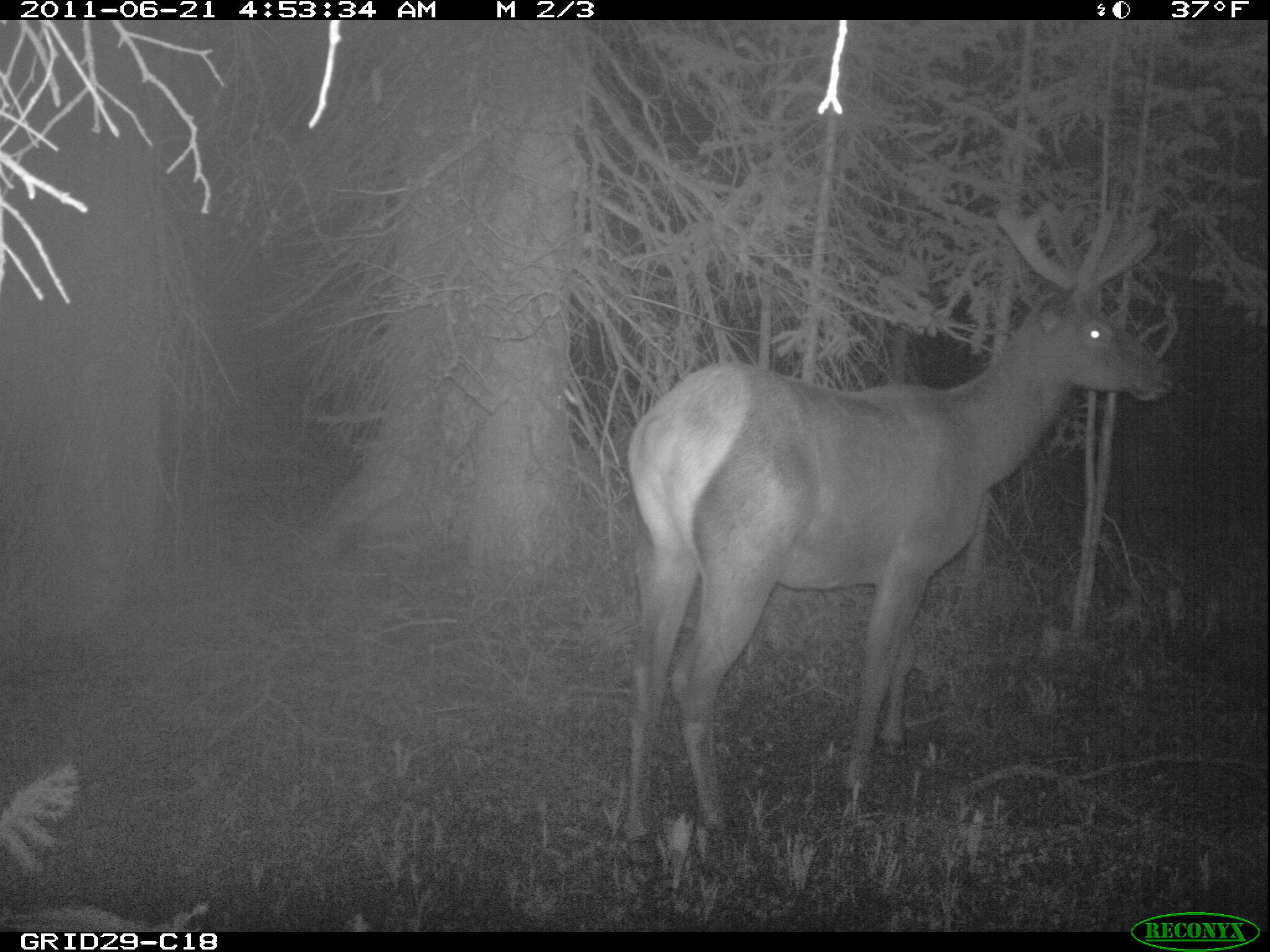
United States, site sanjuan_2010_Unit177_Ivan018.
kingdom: Animalia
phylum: Chordata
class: Mammalia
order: Artiodactyla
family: Cervidae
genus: Cervus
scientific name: Cervus elaphus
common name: red deer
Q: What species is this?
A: Cervus elaphus (red deer).